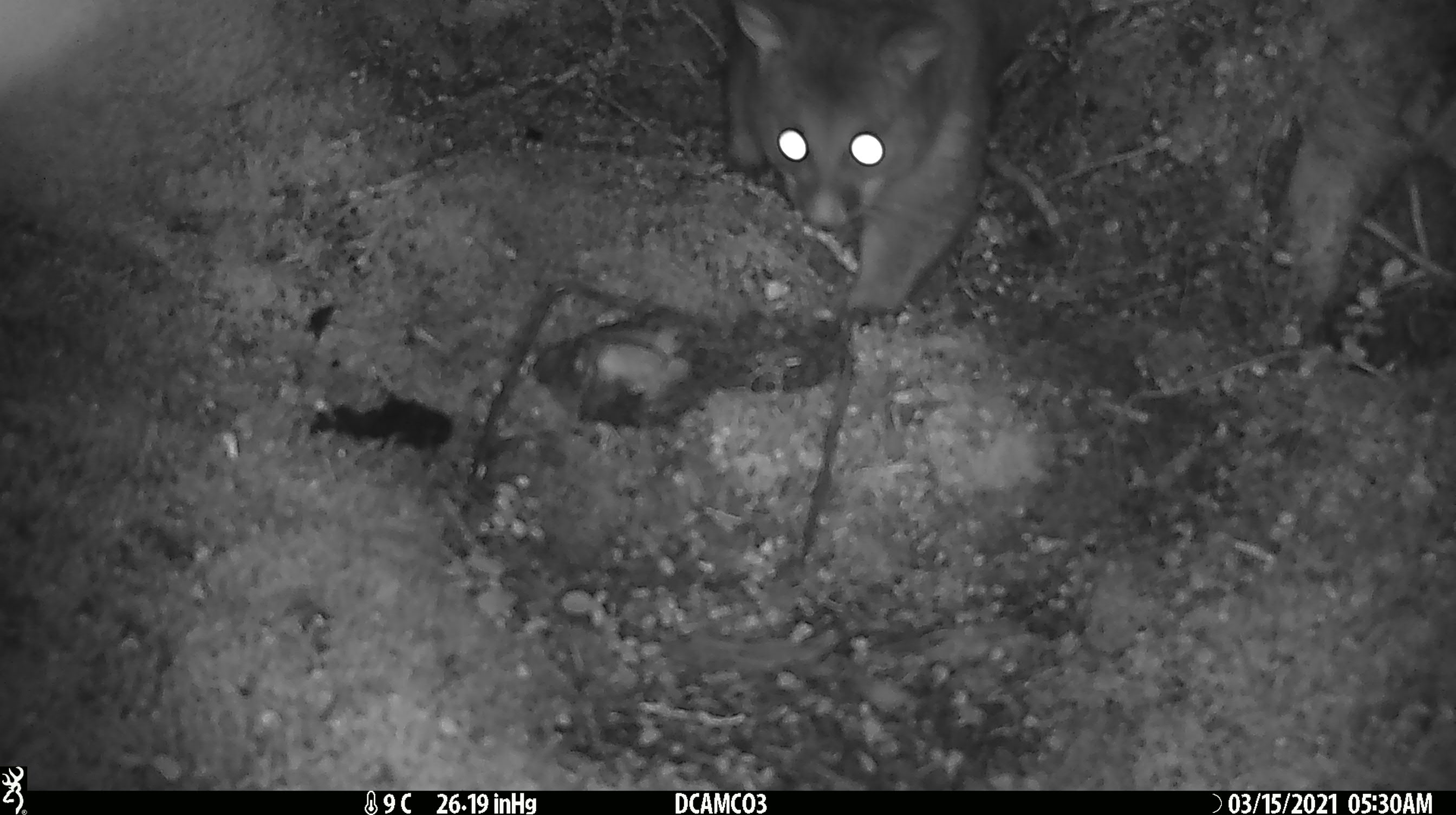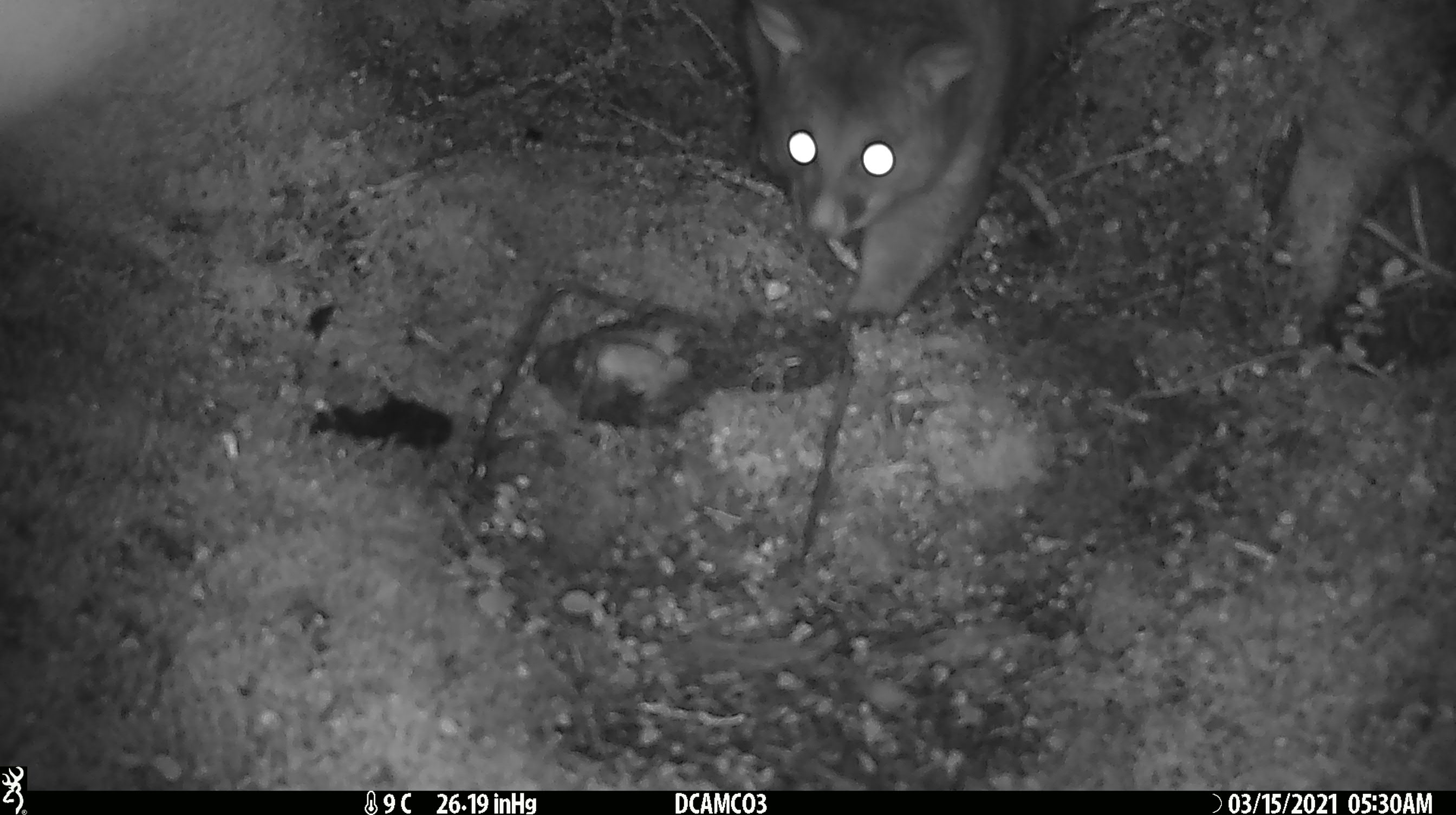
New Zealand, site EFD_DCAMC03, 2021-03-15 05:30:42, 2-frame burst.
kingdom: Animalia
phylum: Chordata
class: Mammalia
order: Diprotodontia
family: Phalangeridae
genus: Trichosurus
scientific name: Trichosurus vulpecula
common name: common brushtail possum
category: possum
Possum (common brushtail possum) (Trichosurus vulpecula).